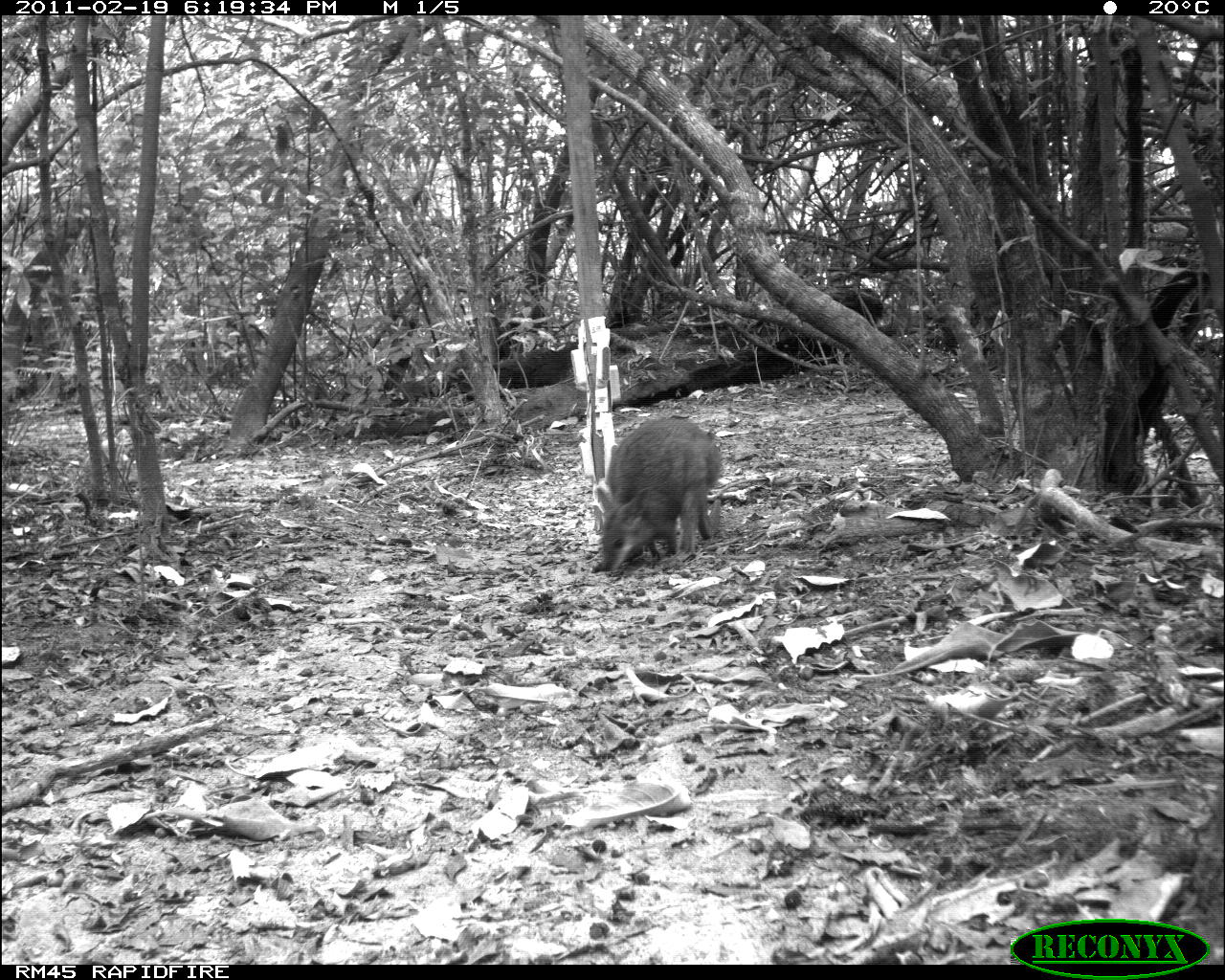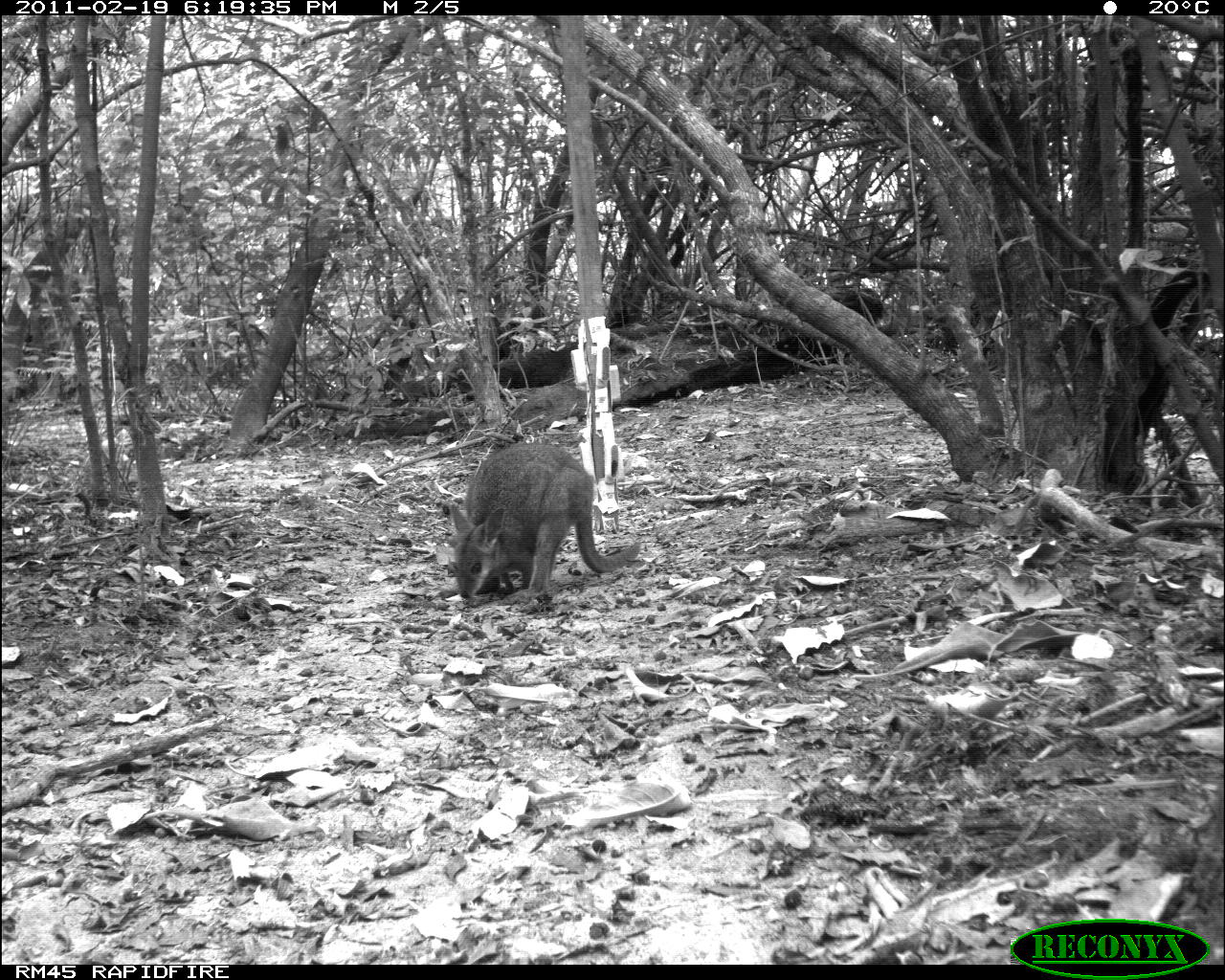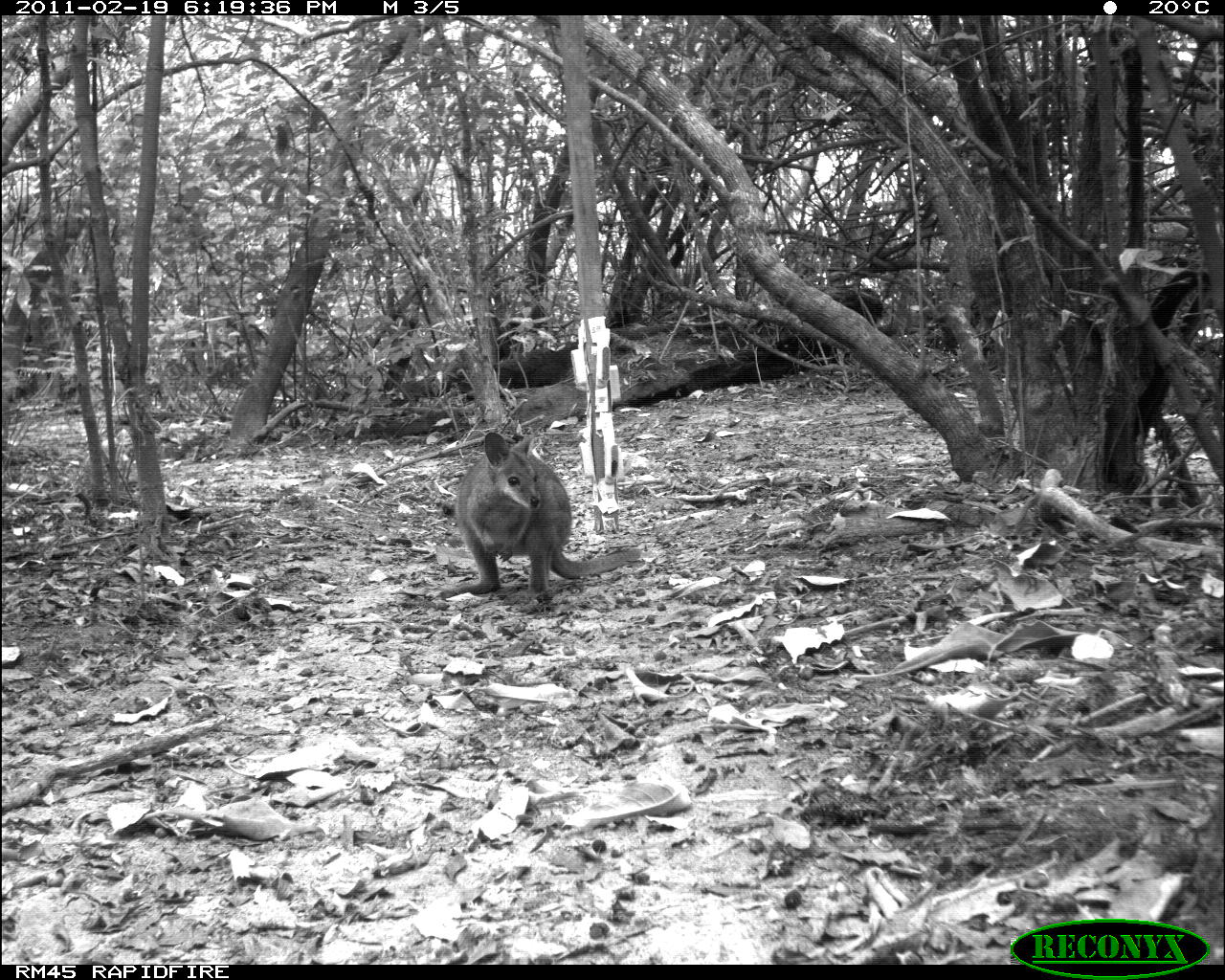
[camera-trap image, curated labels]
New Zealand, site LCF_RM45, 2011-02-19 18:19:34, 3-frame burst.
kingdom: Animalia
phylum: Chordata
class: Mammalia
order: Diprotodontia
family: Macropodidae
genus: Notamacropus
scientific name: Notamacropus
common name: wallaby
Wallaby (Notamacropus).